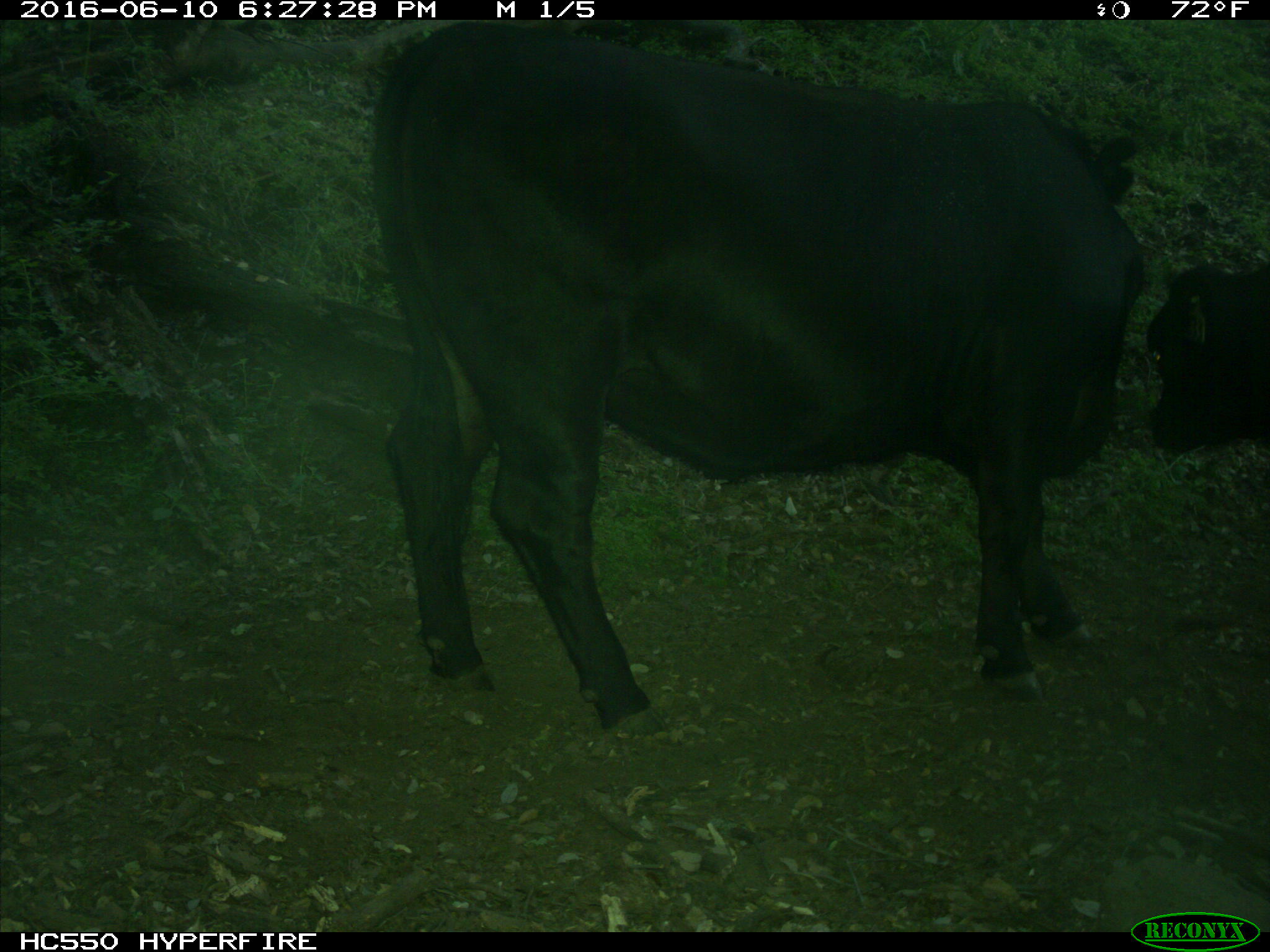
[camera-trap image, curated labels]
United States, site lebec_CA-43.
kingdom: Animalia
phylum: Chordata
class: Mammalia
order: Artiodactyla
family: Bovidae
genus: Bos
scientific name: Bos taurus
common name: domestic cow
Bos taurus (domestic cow).